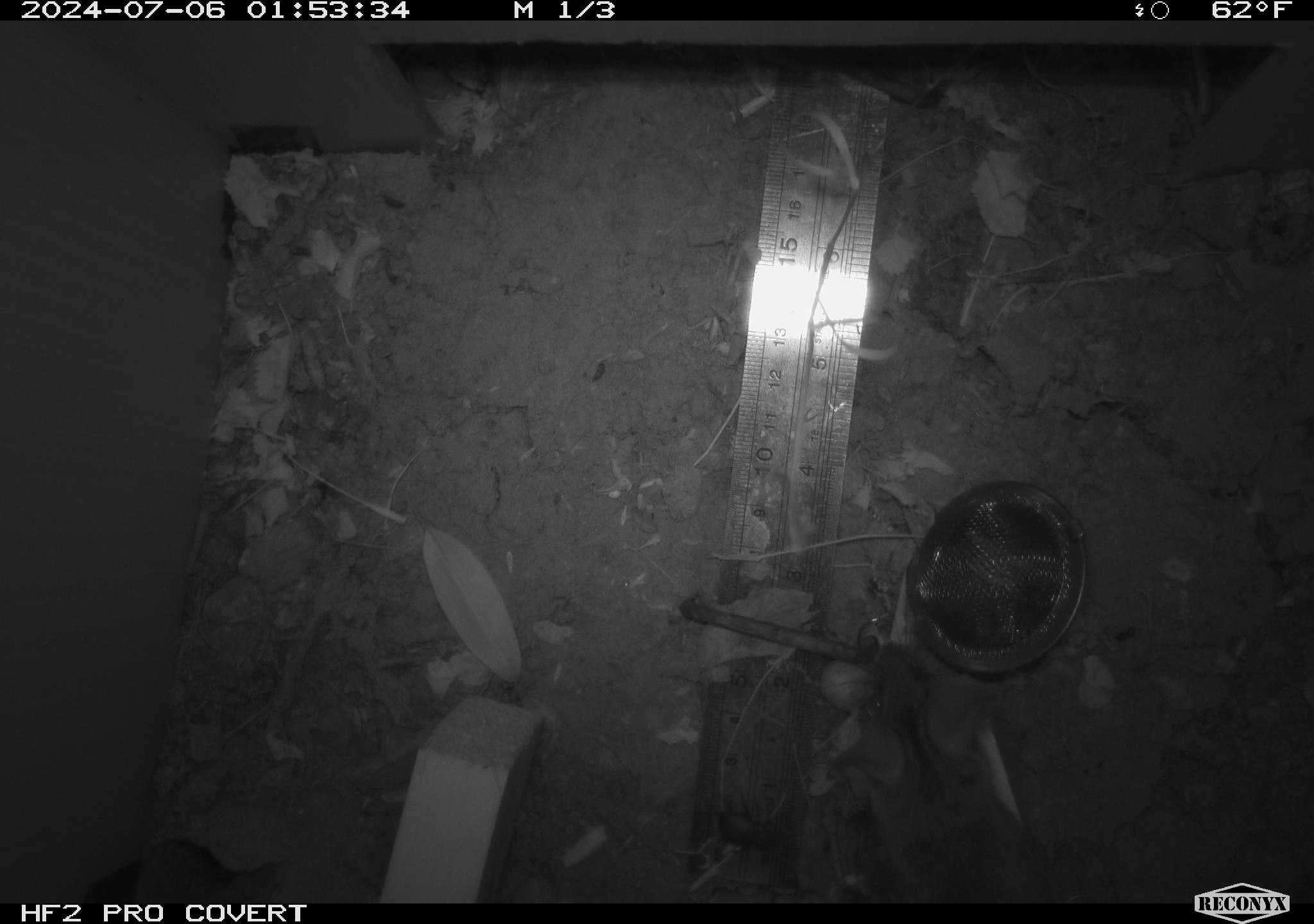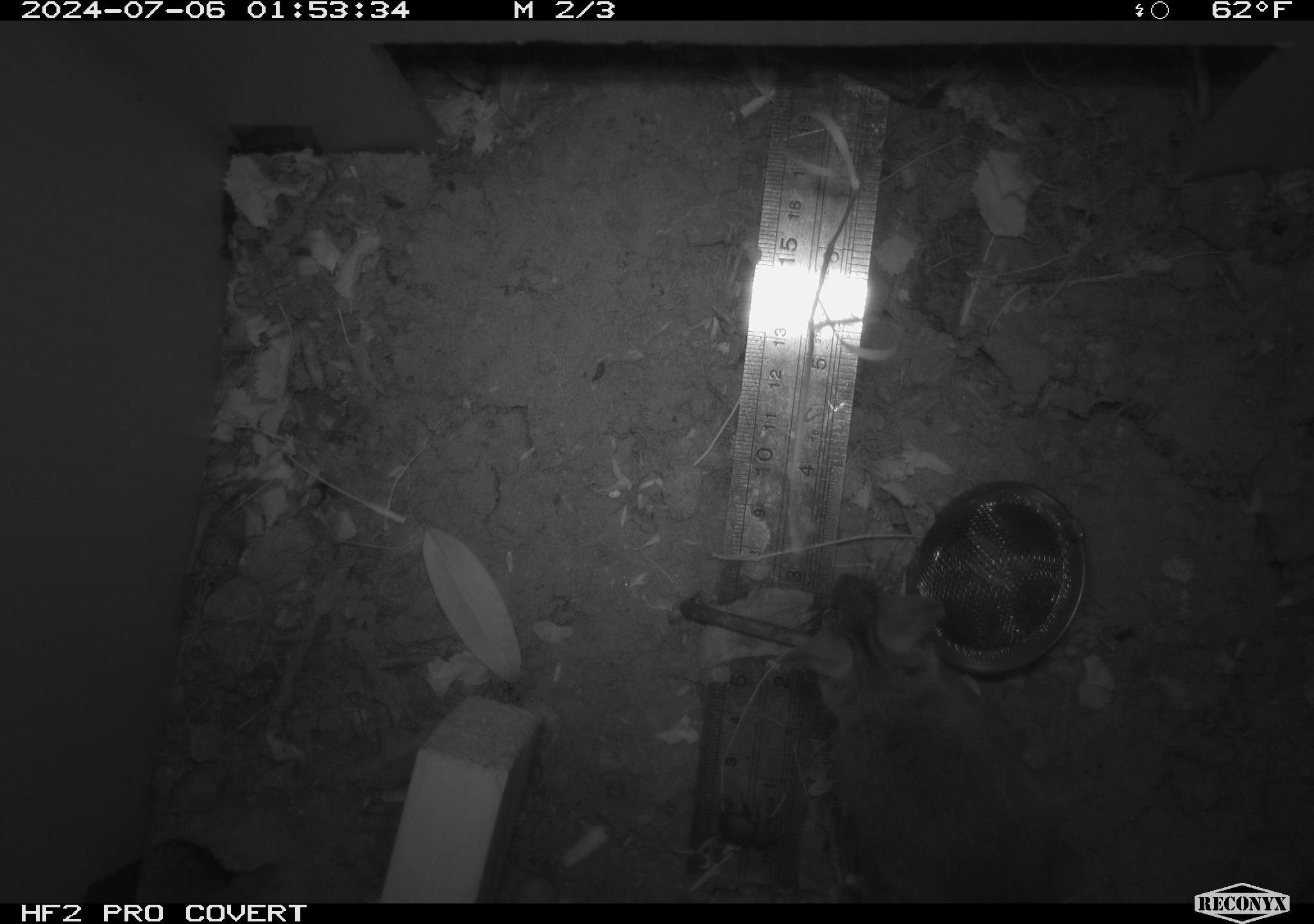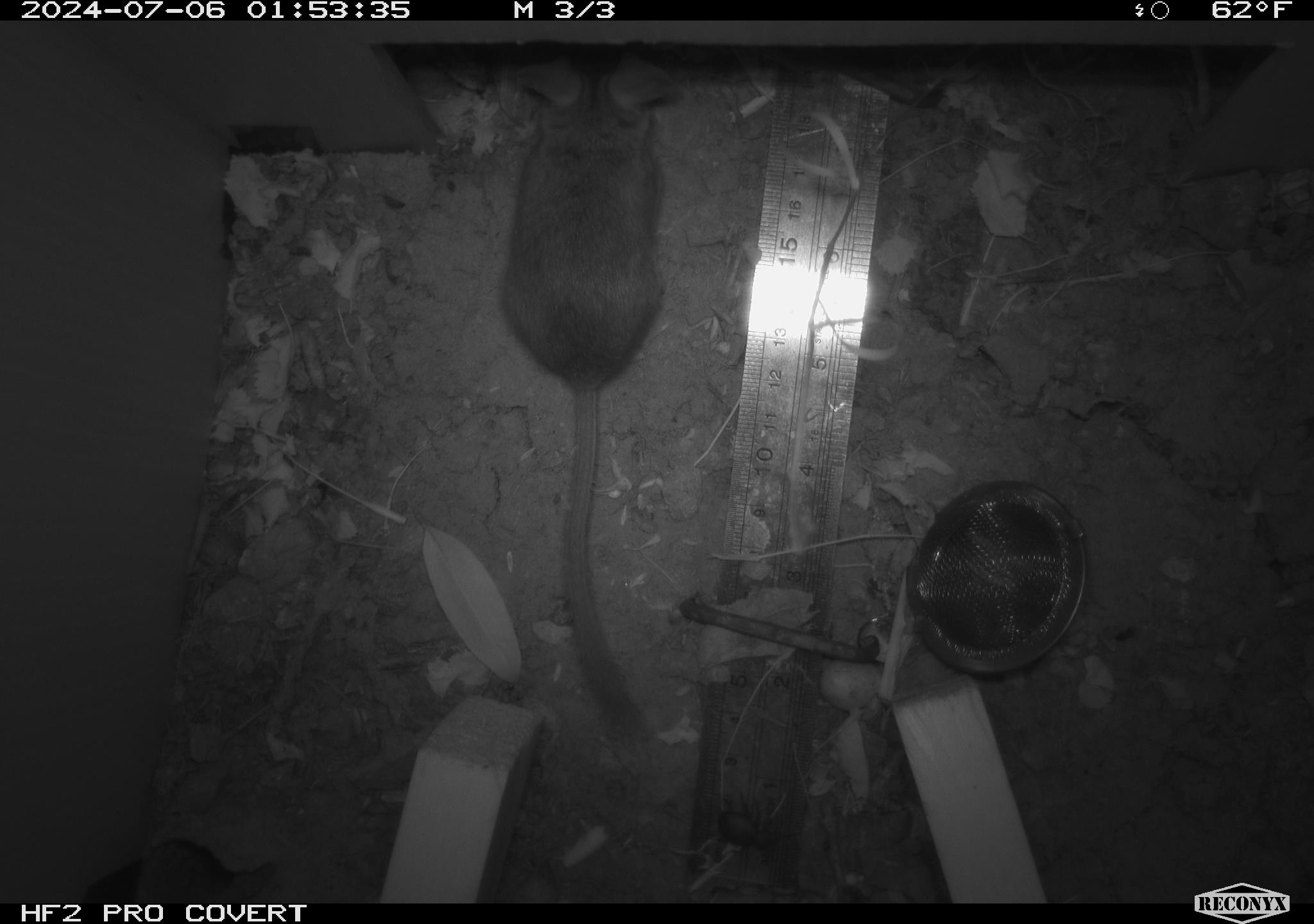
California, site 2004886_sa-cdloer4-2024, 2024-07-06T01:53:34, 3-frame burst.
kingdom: Animalia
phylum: Chordata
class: Mammalia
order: Rodentia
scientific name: Rodentia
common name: rodent